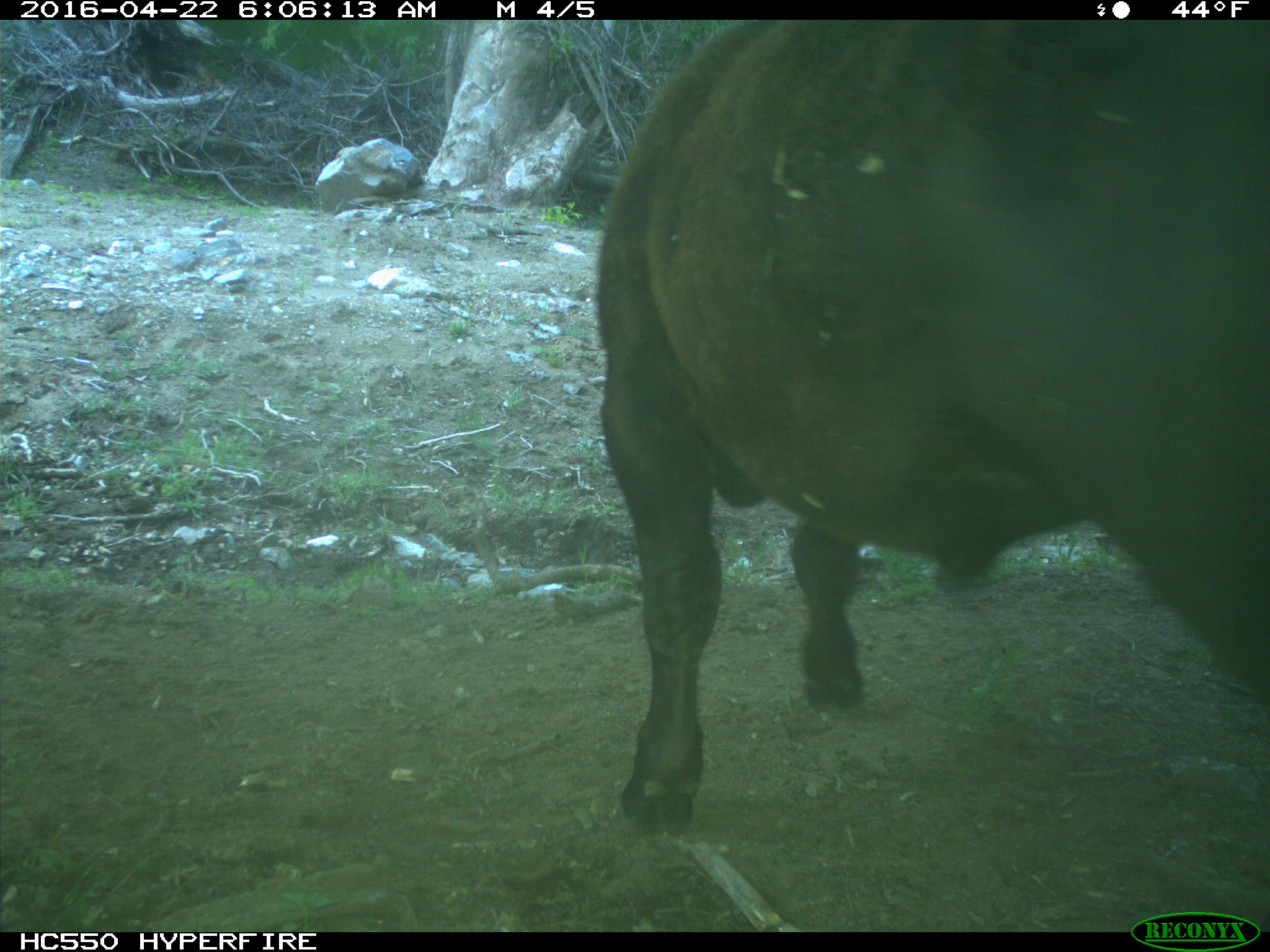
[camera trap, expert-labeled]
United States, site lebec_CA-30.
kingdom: Animalia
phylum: Chordata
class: Mammalia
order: Artiodactyla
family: Bovidae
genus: Bos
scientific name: Bos taurus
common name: domestic cow